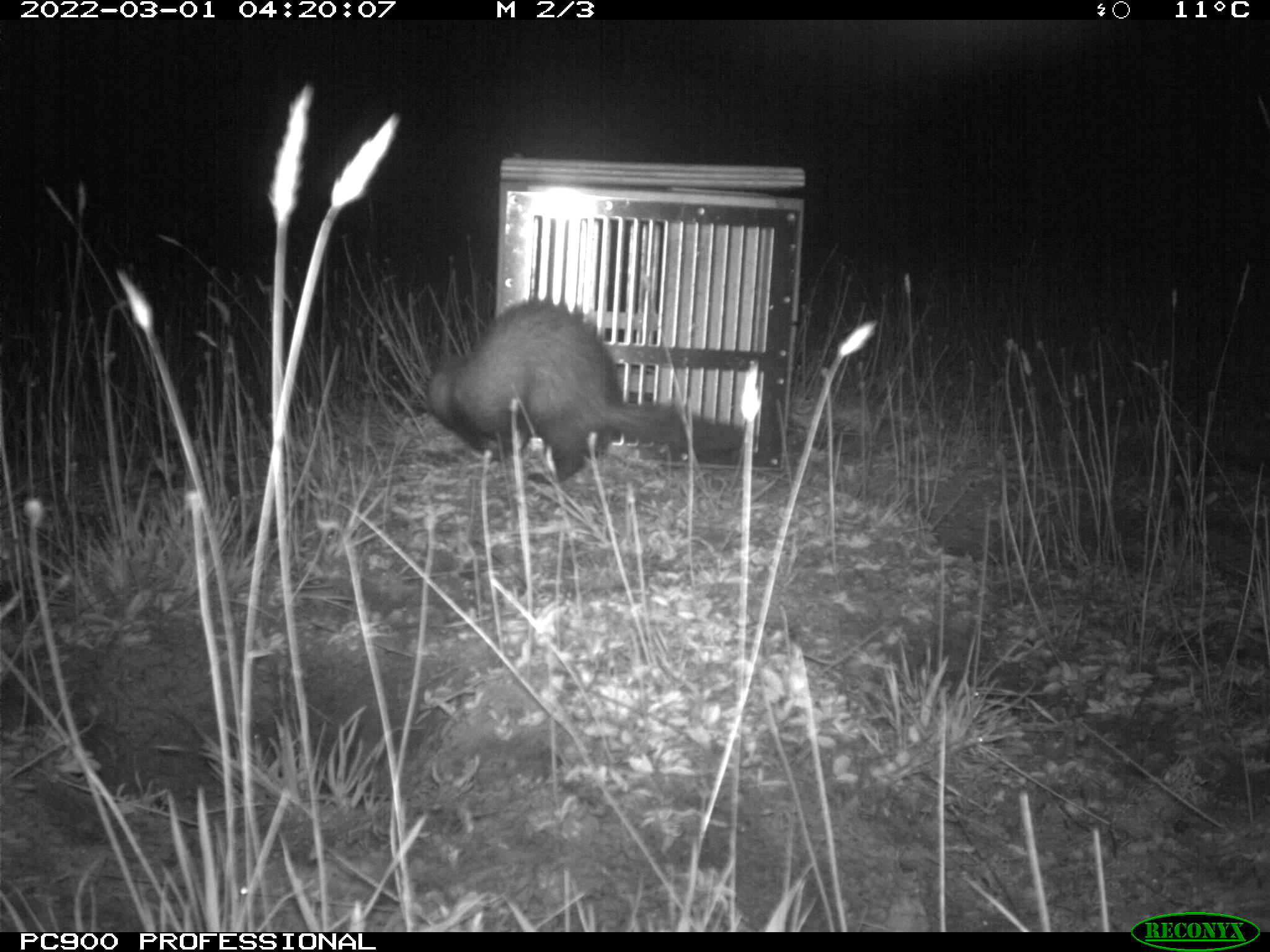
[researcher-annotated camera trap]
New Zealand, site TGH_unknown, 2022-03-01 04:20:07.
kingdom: Animalia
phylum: Chordata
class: Mammalia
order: Carnivora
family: Mustelidae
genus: Mustela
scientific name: Mustela furo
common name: ferret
Ferret (Mustela furo).